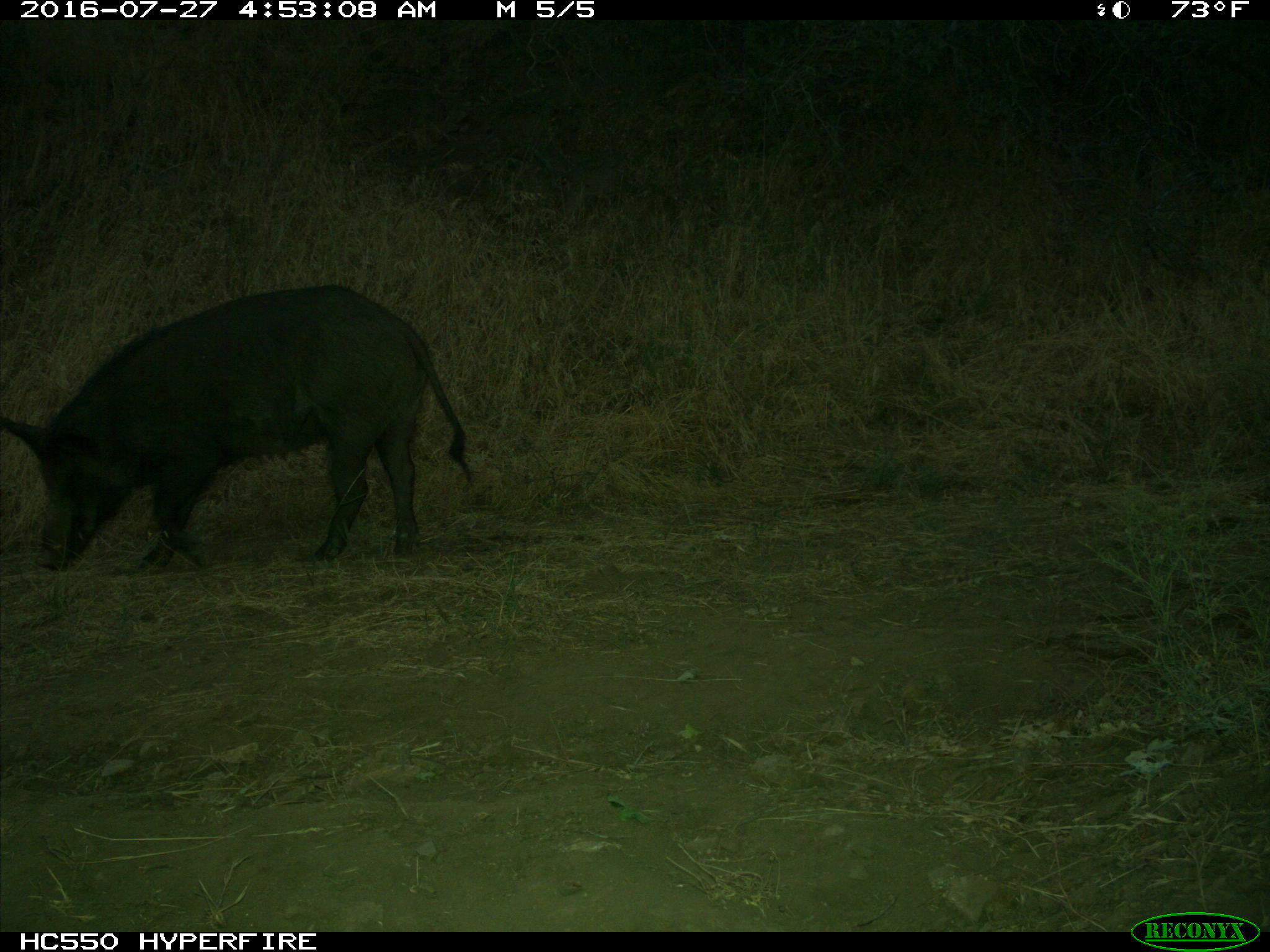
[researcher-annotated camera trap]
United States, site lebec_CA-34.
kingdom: Animalia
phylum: Chordata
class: Mammalia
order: Artiodactyla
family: Suidae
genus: Sus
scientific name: Sus scrofa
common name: wild boar